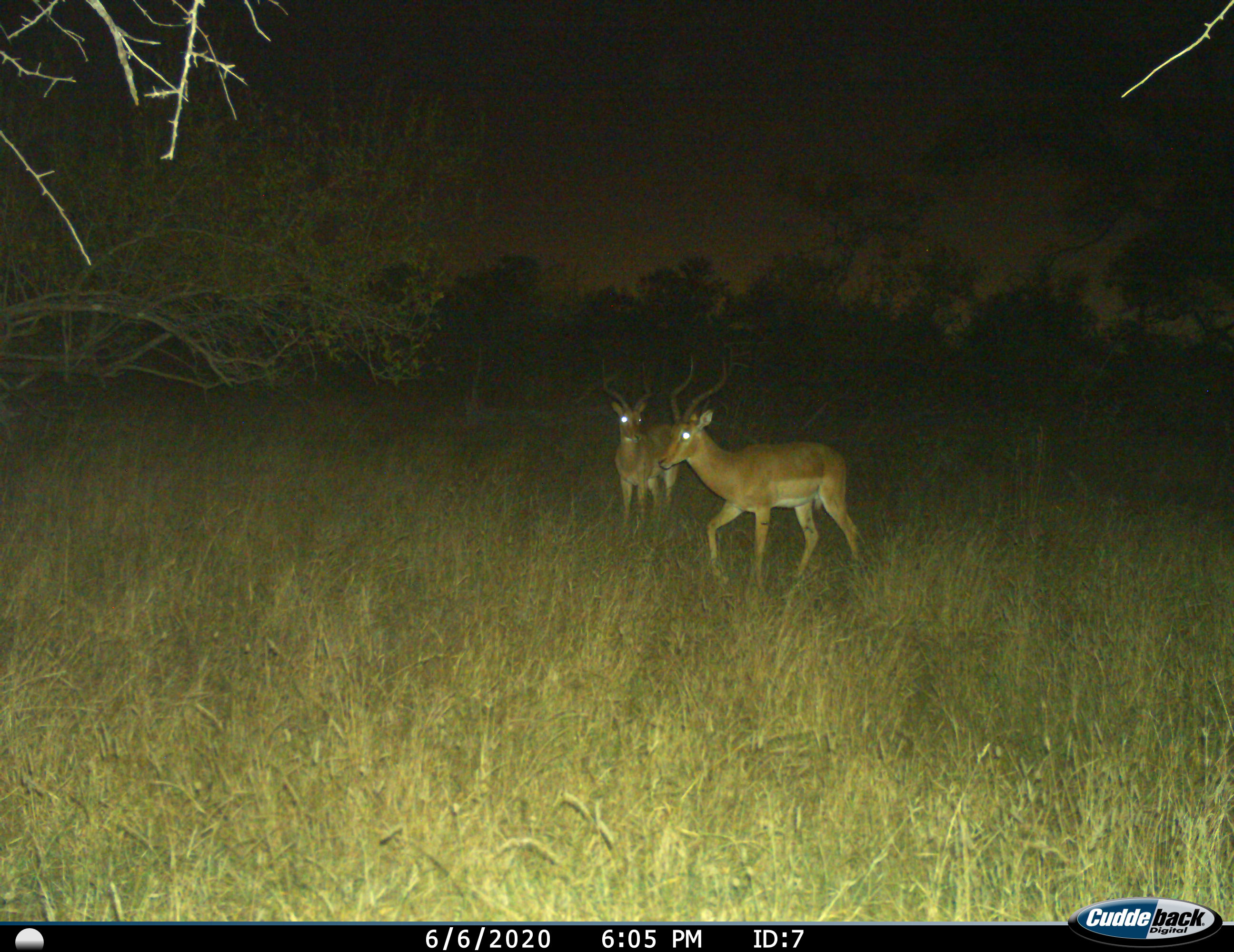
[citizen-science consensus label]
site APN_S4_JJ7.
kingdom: Animalia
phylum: Chordata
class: Mammalia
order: Artiodactyla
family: Bovidae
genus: Aepyceros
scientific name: Aepyceros melampus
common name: impala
Impala (Aepyceros melampus), count 2. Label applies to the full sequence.